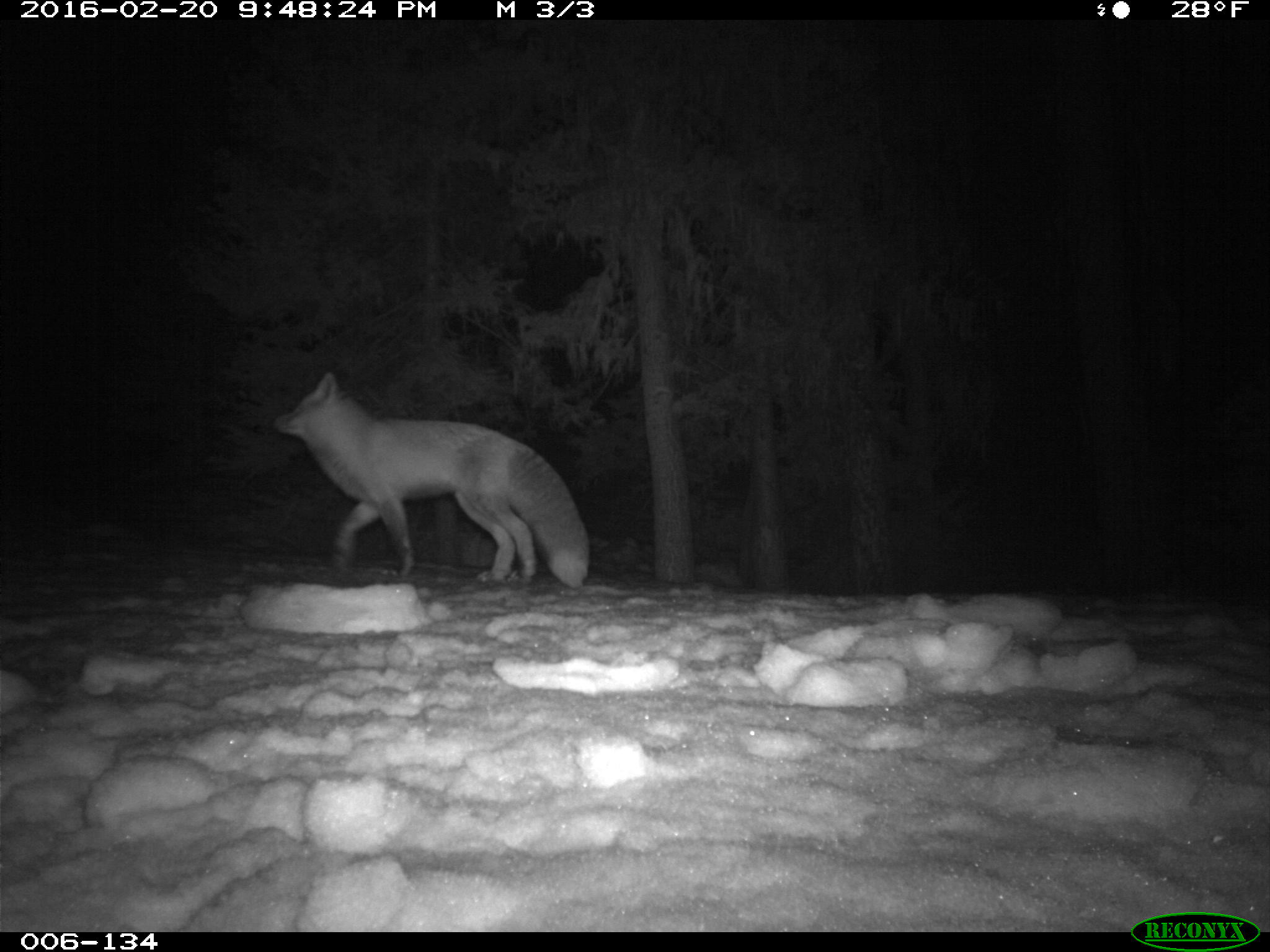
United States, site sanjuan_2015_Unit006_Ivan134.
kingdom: Animalia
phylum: Chordata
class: Mammalia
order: Carnivora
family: Canidae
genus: Vulpes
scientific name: Vulpes vulpes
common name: red fox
Vulpes vulpes (red fox).